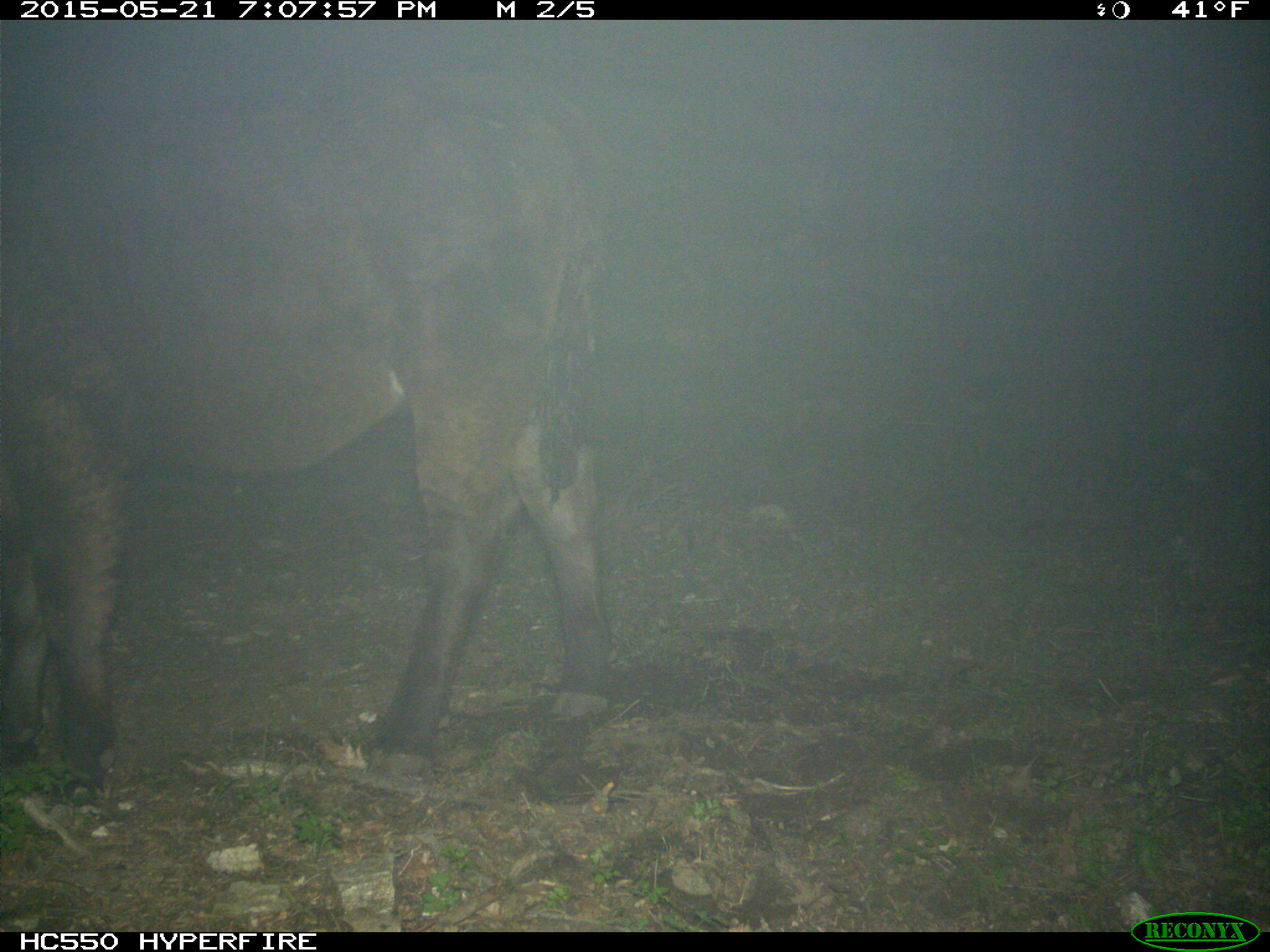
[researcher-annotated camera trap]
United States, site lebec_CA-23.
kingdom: Animalia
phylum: Chordata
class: Mammalia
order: Artiodactyla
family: Bovidae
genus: Bos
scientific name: Bos taurus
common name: domestic cow